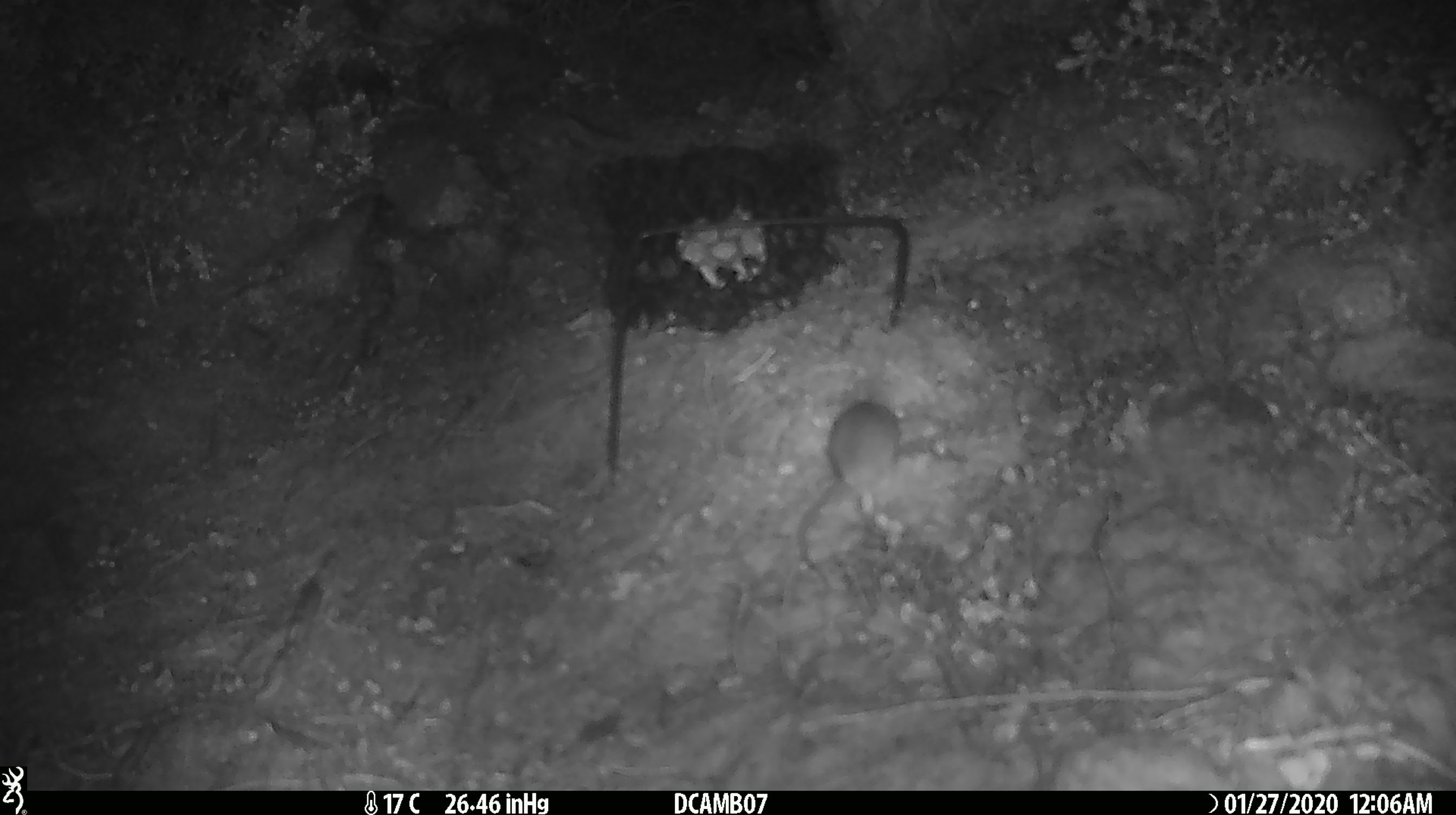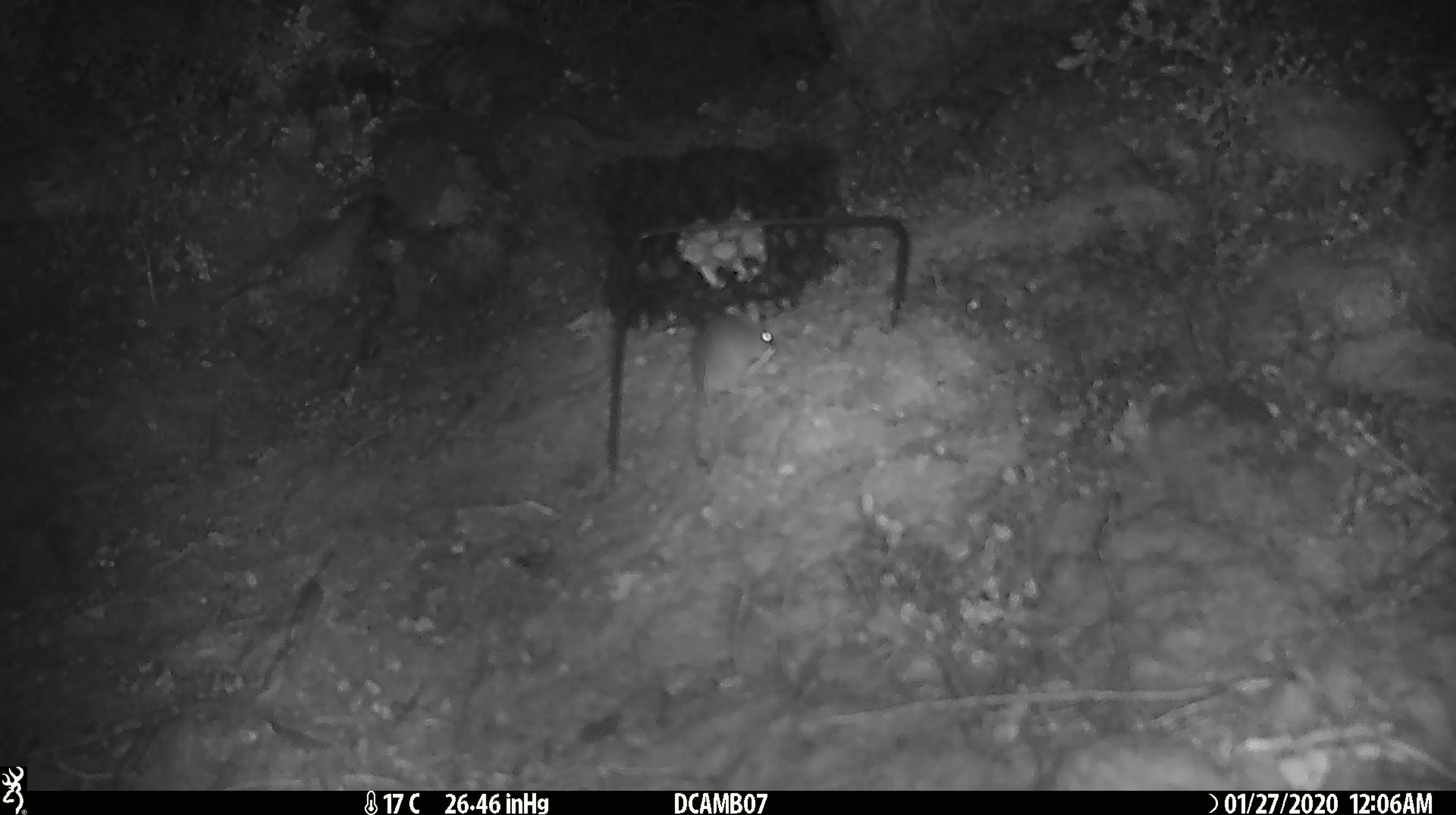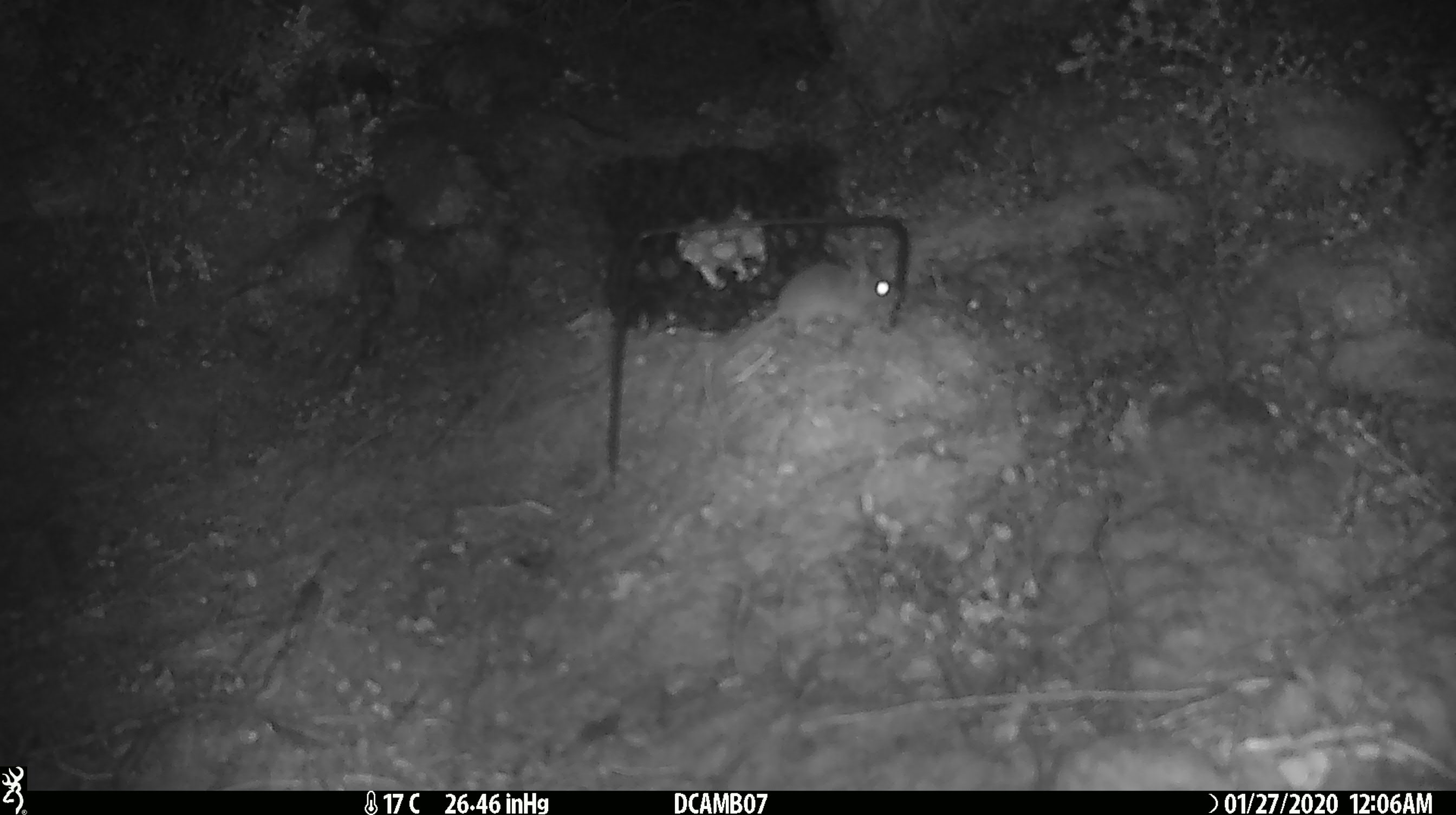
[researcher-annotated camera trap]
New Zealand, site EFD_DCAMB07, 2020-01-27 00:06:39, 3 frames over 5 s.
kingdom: Animalia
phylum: Chordata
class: Mammalia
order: Rodentia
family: Muridae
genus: Mus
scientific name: Mus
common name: mouse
Mouse (Mus).